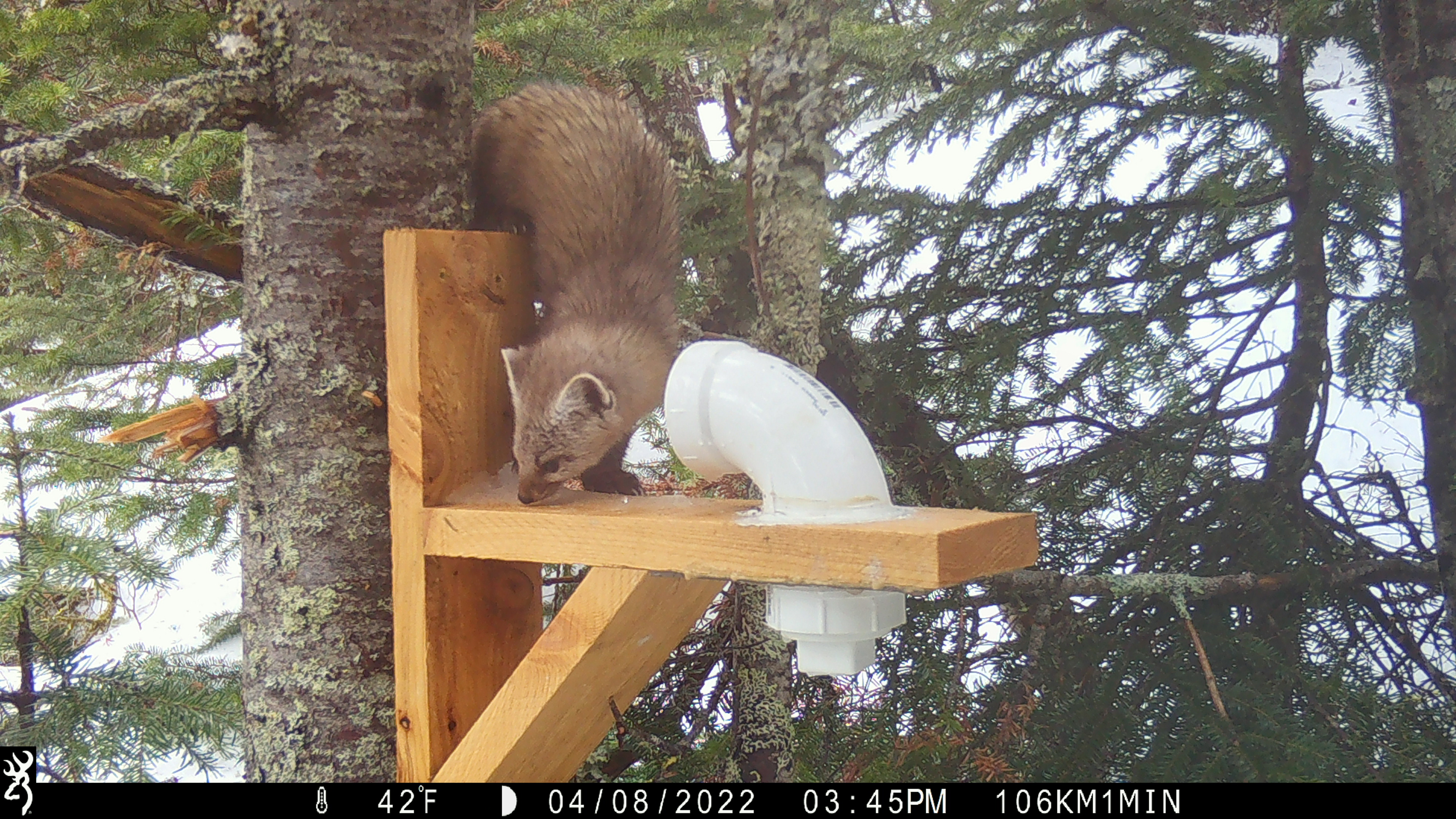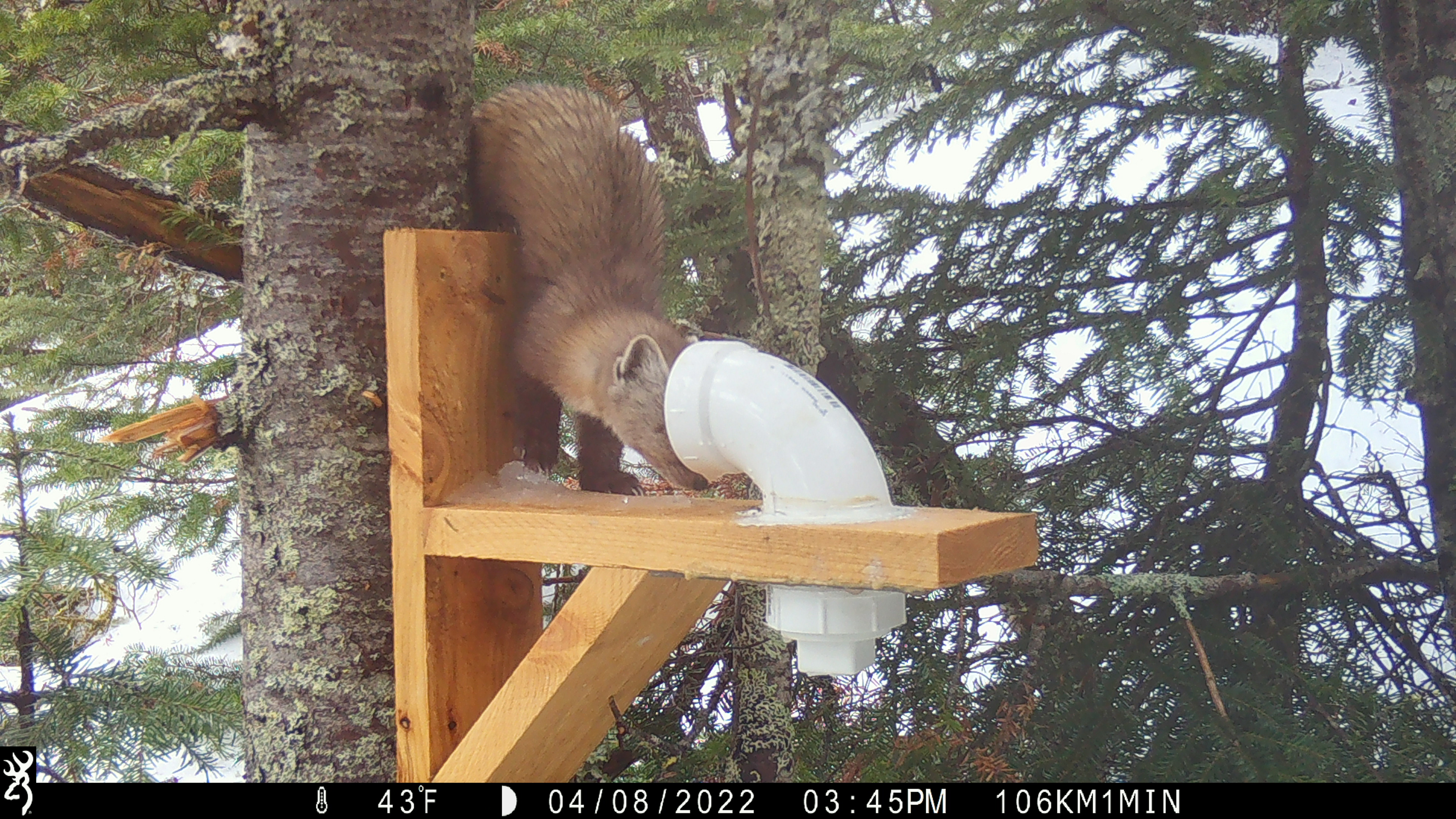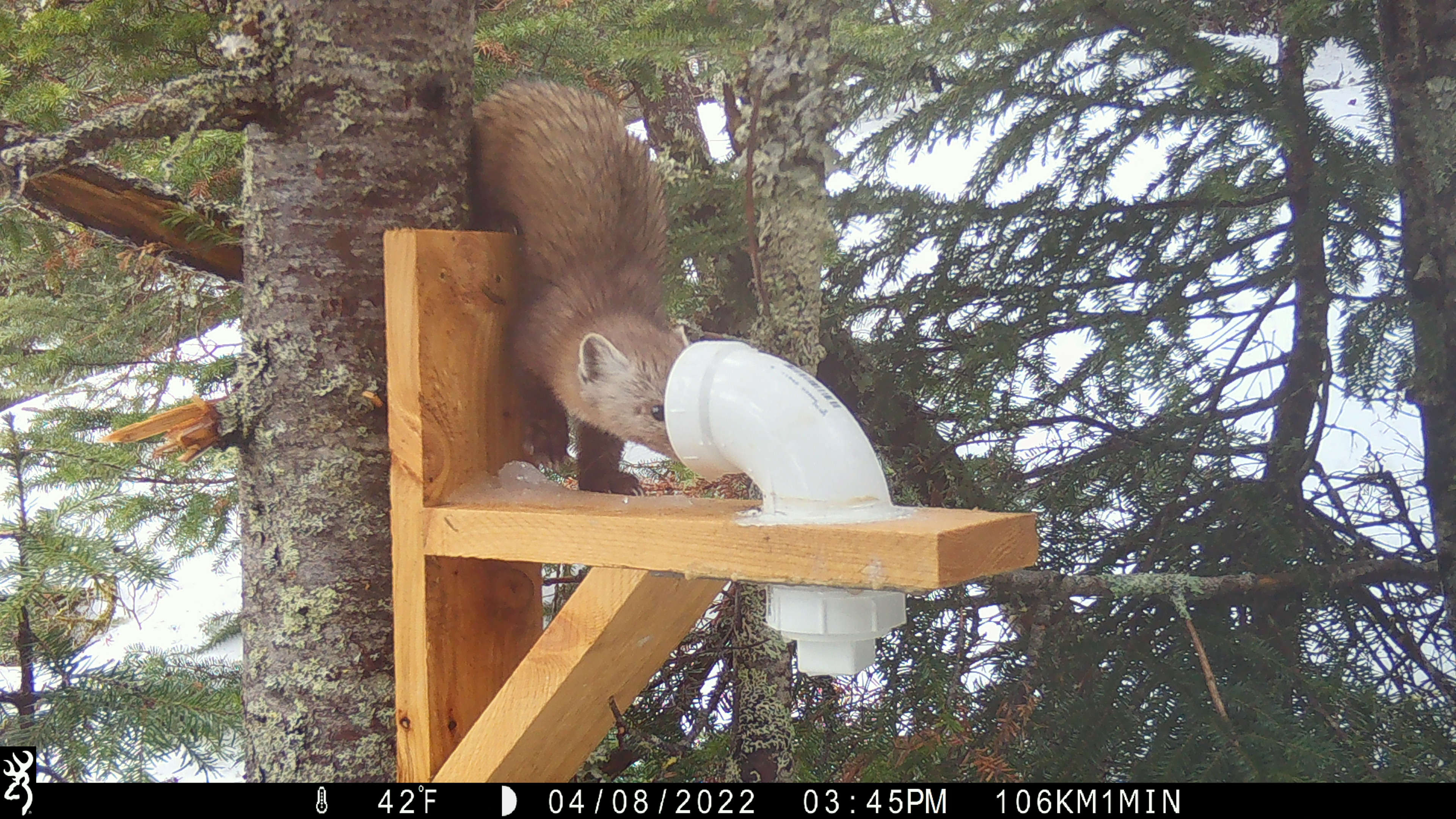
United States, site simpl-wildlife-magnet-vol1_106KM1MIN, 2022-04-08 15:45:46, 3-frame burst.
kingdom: Animalia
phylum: Chordata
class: Mammalia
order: Carnivora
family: Mustelidae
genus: Martes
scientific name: Martes americana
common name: american marten